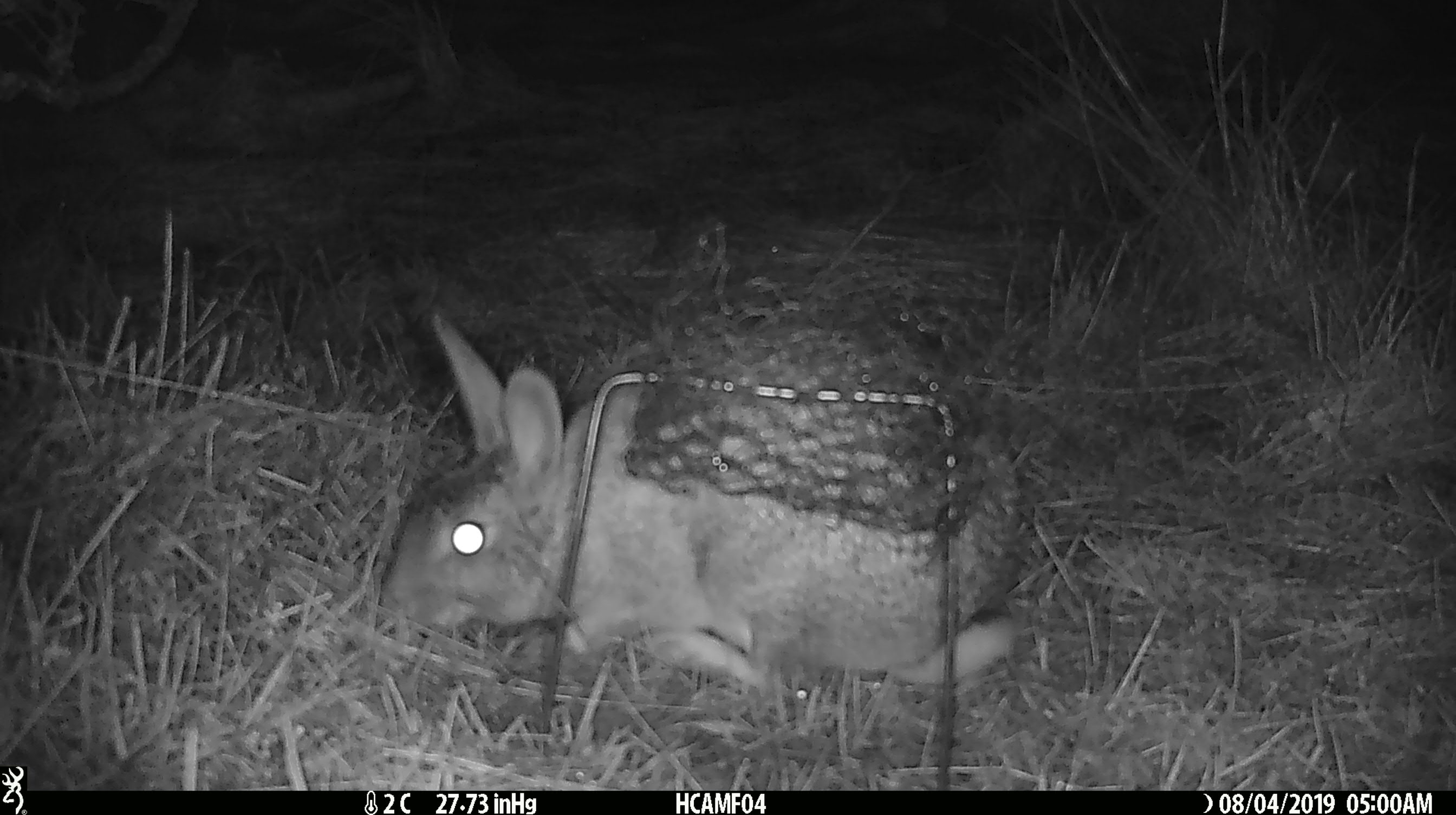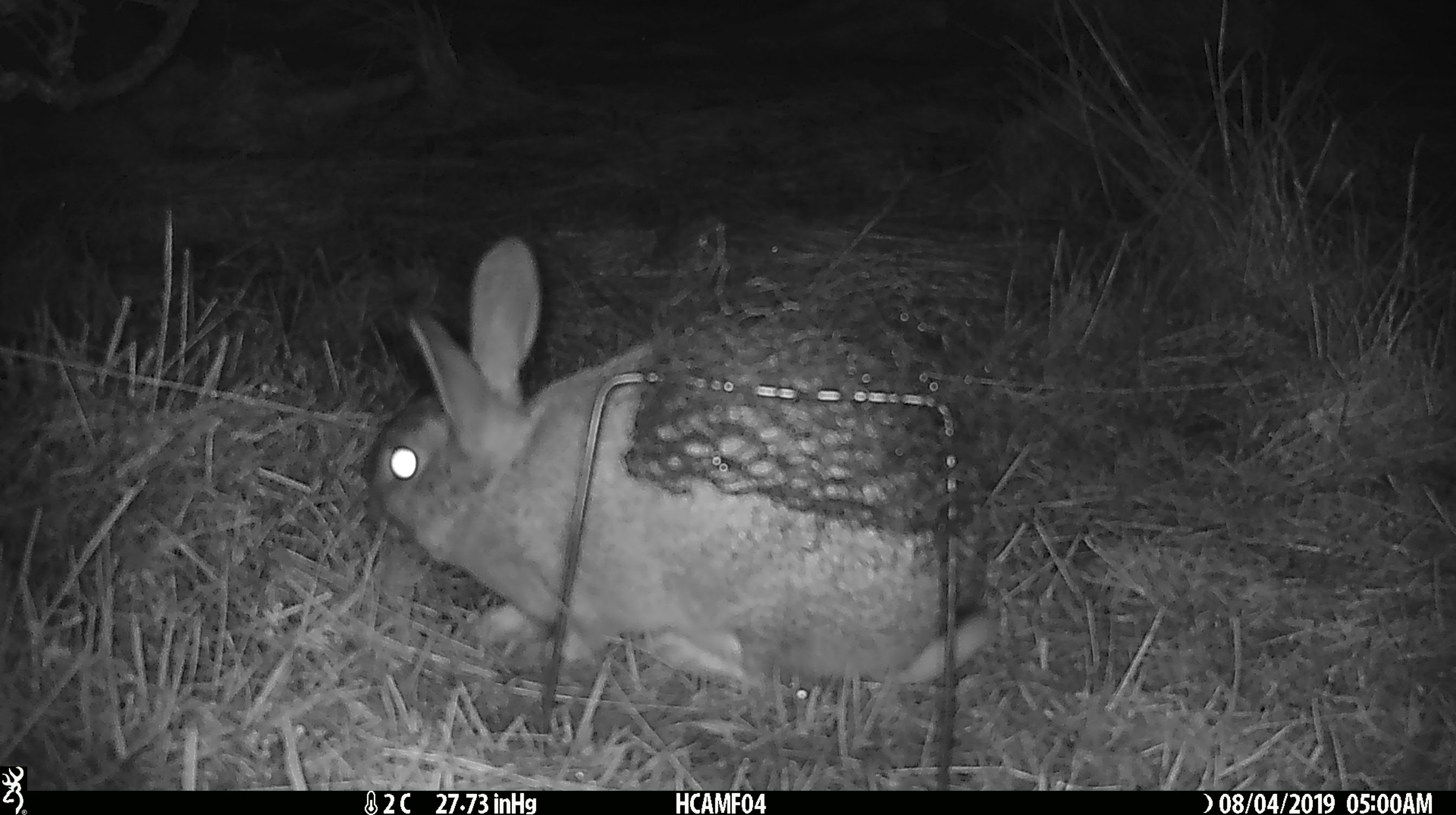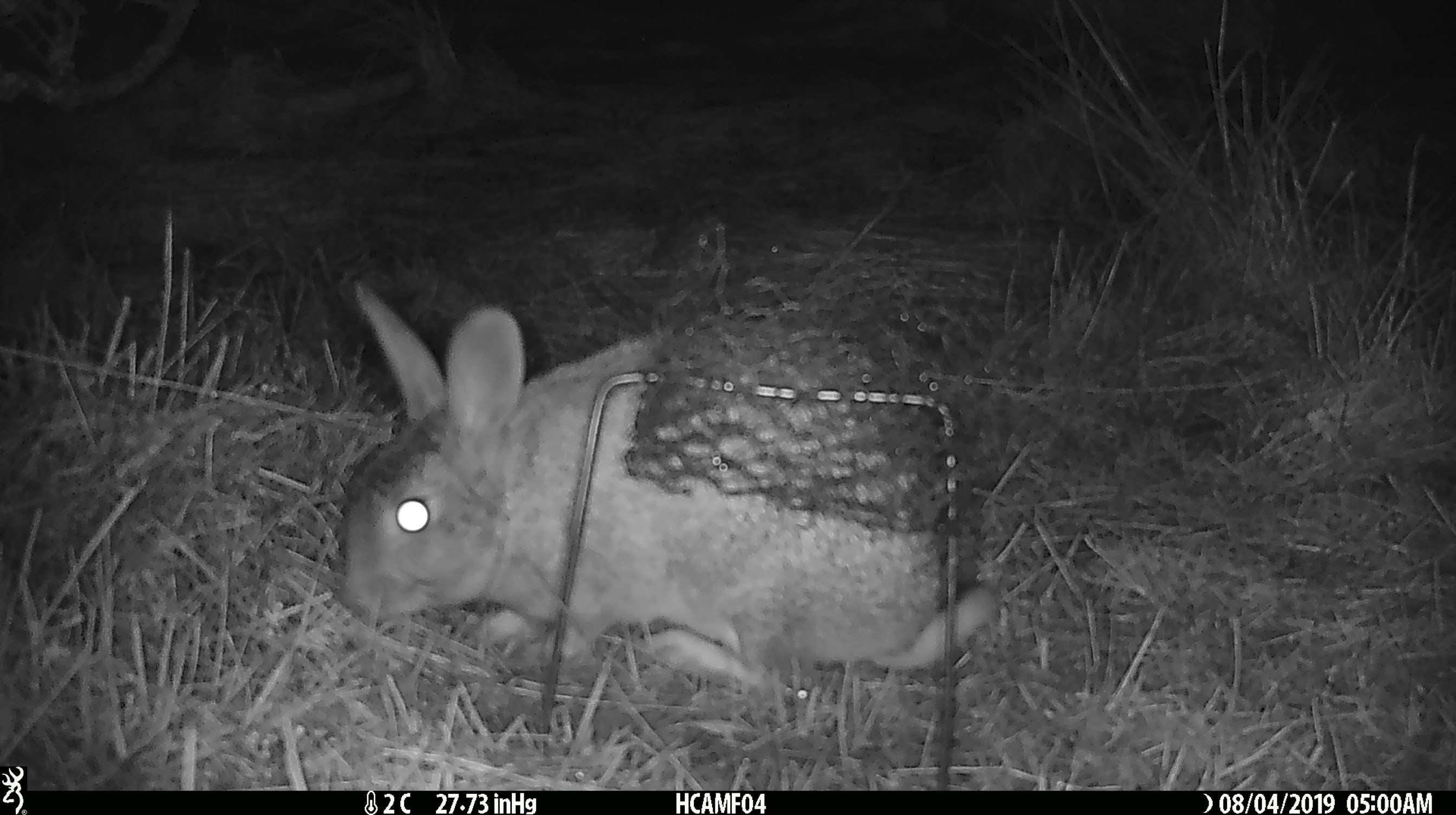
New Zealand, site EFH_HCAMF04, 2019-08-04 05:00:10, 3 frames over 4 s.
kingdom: Animalia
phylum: Chordata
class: Mammalia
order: Lagomorpha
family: Leporidae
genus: Lepus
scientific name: Lepus europaeus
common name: brown hare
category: hare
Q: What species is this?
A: Hare (brown hare) (Lepus europaeus).